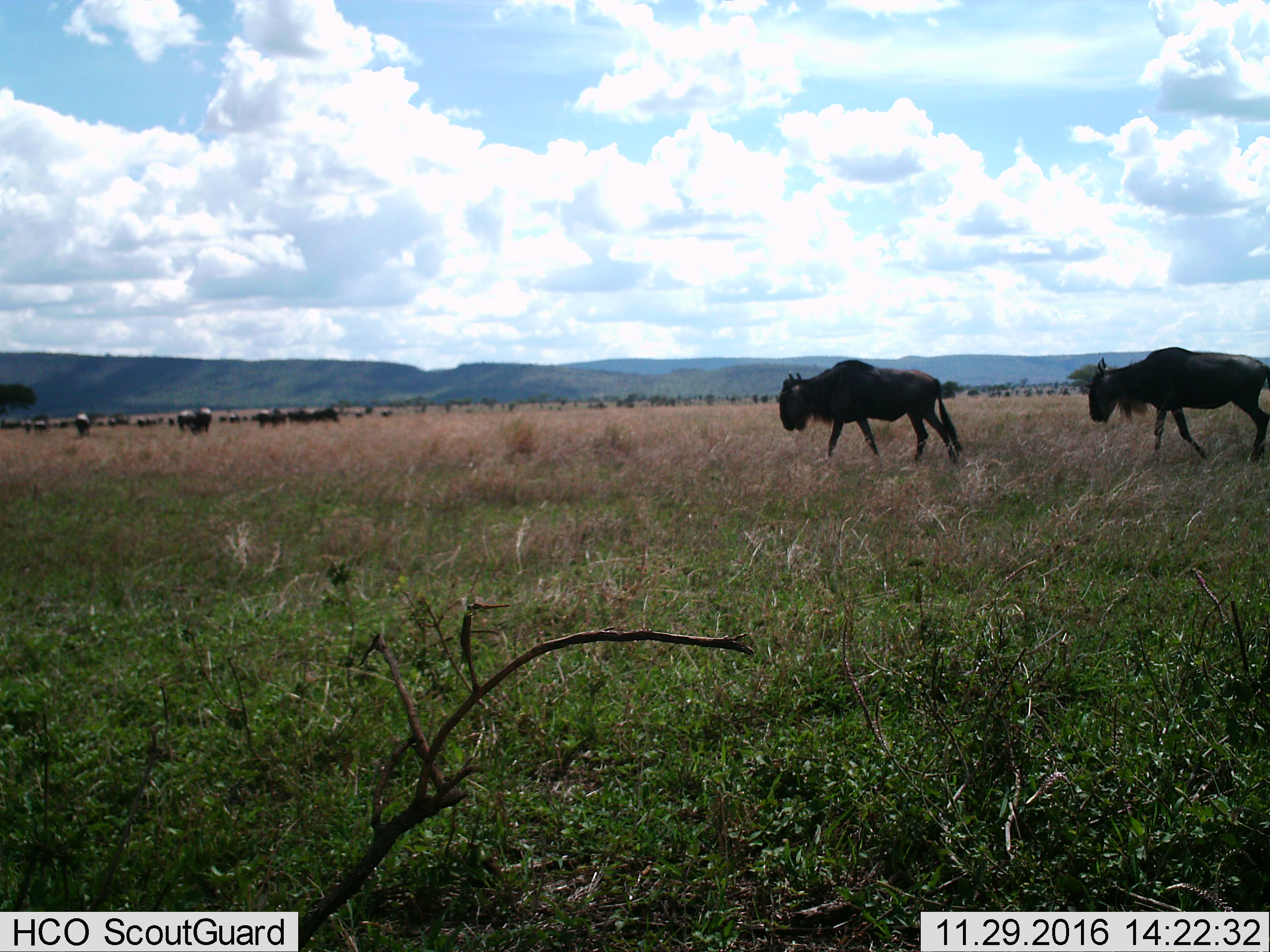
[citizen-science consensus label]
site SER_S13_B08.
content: unidentified animal